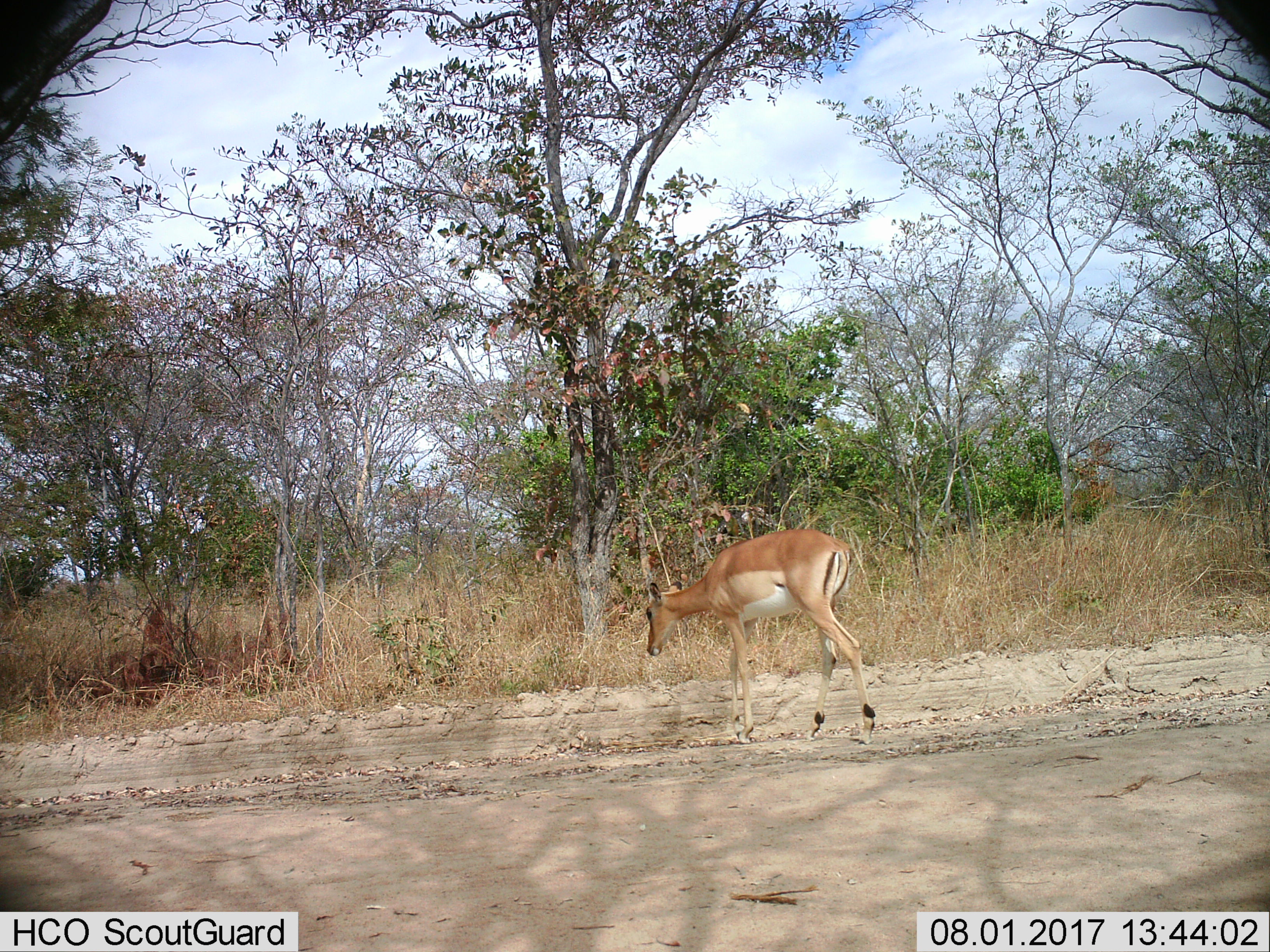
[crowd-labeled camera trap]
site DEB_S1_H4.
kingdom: Animalia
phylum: Chordata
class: Mammalia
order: Artiodactyla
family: Bovidae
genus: Aepyceros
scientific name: Aepyceros melampus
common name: impala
Impala (Aepyceros melampus), count 1. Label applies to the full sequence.